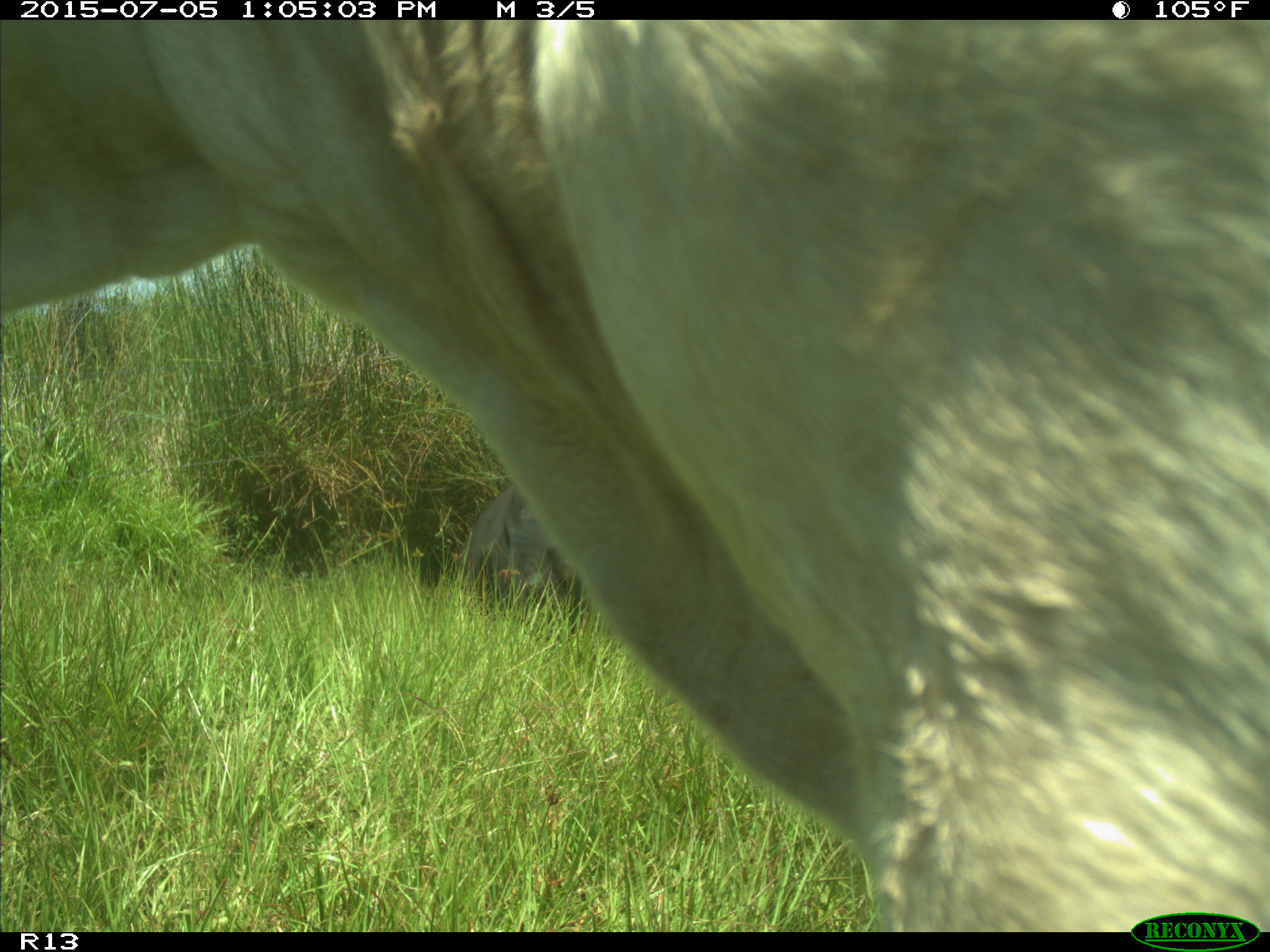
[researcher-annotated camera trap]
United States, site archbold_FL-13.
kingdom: Animalia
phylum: Chordata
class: Mammalia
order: Artiodactyla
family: Bovidae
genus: Bos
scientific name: Bos taurus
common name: domestic cow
Bos taurus (domestic cow).